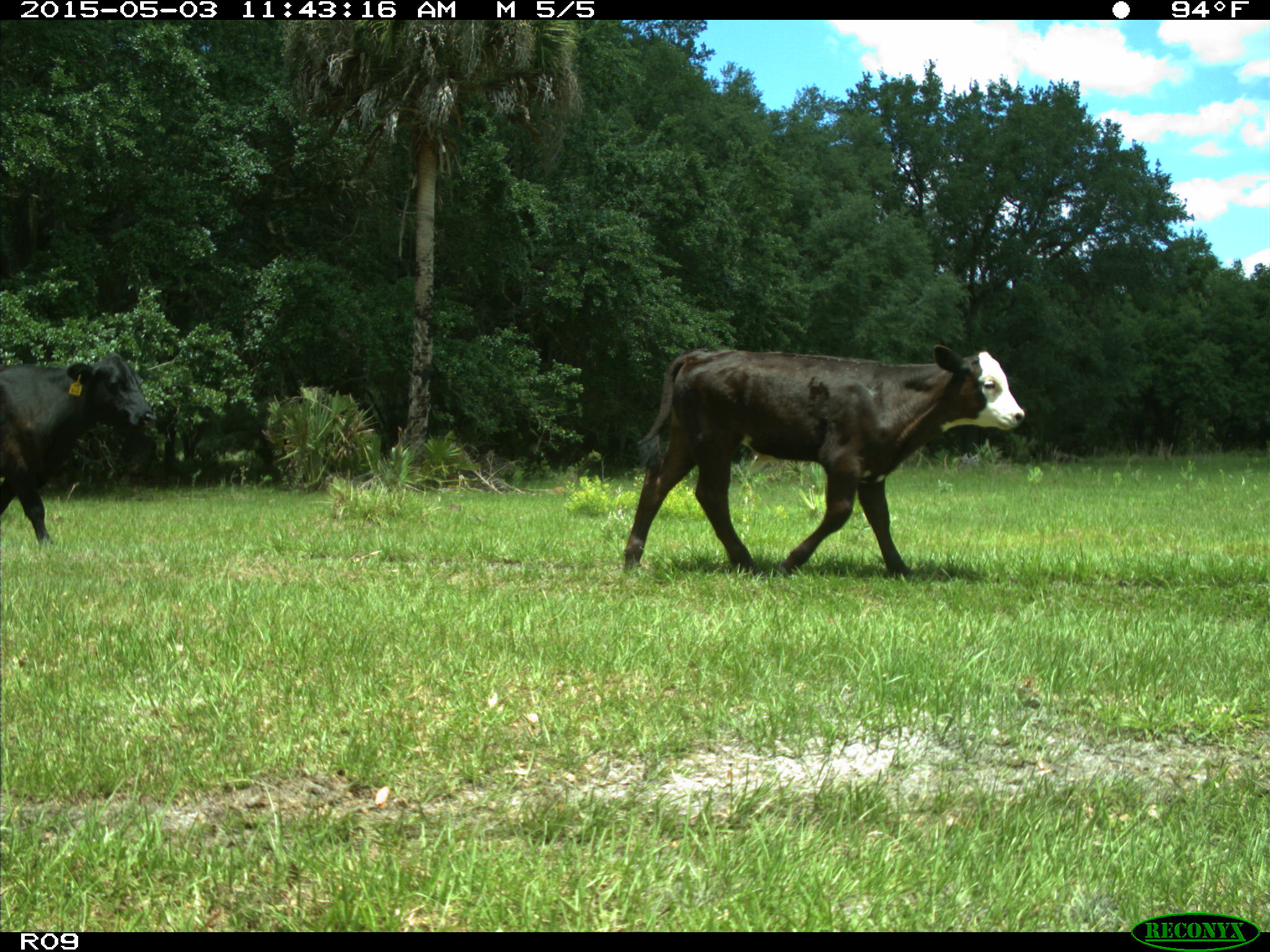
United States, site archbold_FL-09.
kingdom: Animalia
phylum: Chordata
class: Mammalia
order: Artiodactyla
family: Bovidae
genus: Bos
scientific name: Bos taurus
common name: domestic cow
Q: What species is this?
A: Bos taurus (domestic cow).